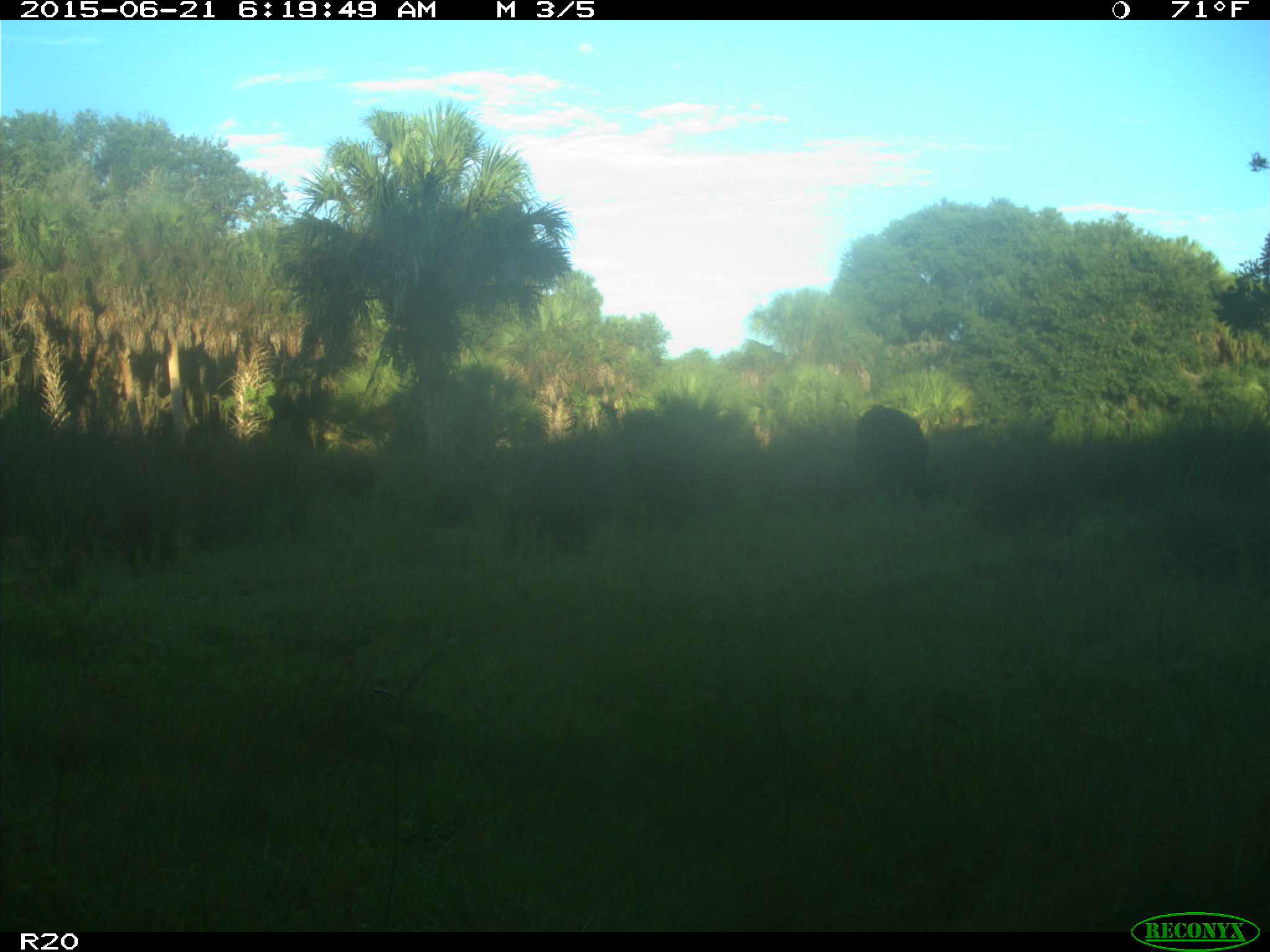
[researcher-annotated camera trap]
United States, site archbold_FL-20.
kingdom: Animalia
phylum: Chordata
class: Mammalia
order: Artiodactyla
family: Bovidae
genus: Bos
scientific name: Bos taurus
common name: domestic cow